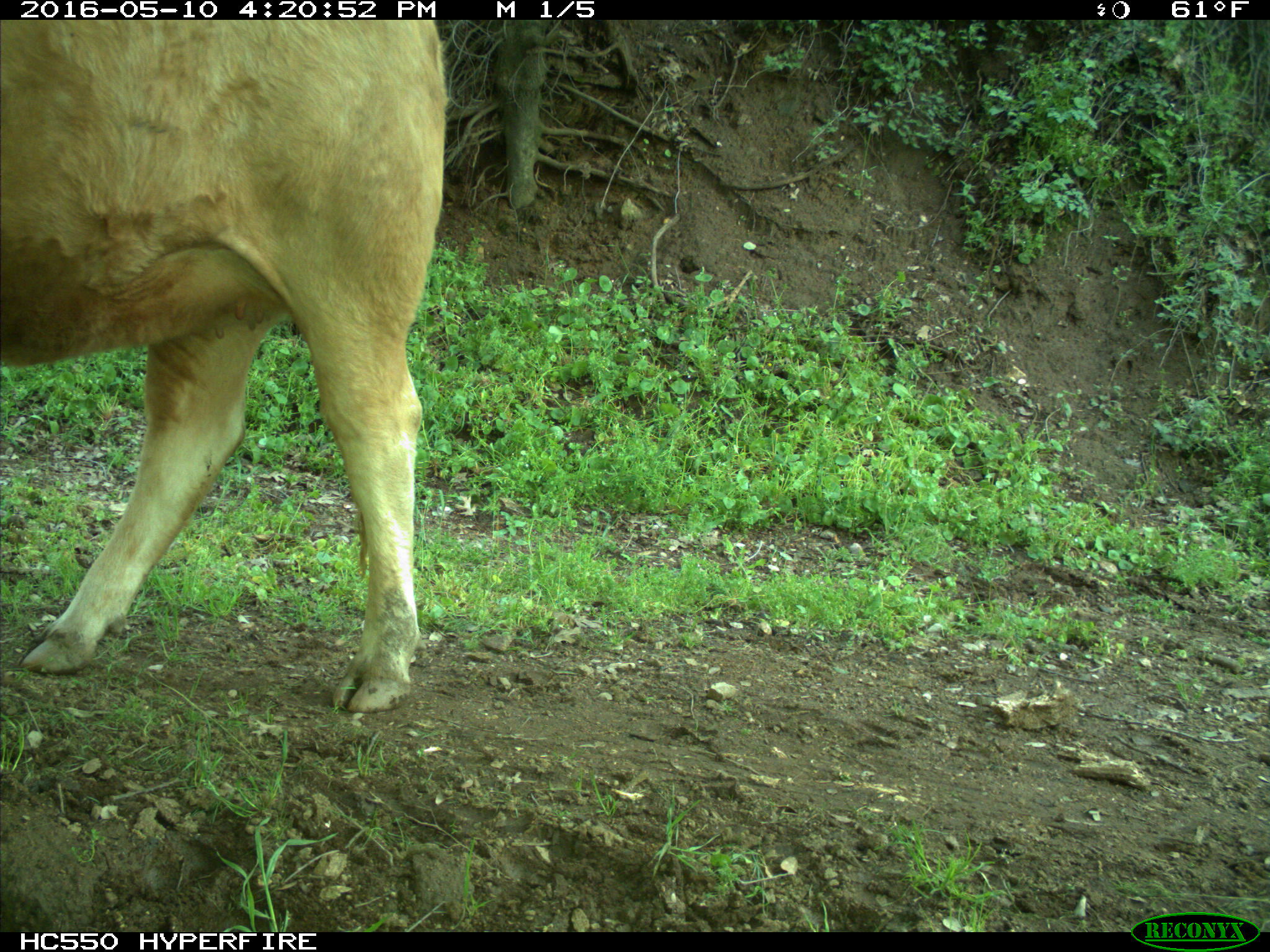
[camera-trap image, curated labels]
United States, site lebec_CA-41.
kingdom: Animalia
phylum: Chordata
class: Mammalia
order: Artiodactyla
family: Bovidae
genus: Bos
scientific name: Bos taurus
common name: domestic cow